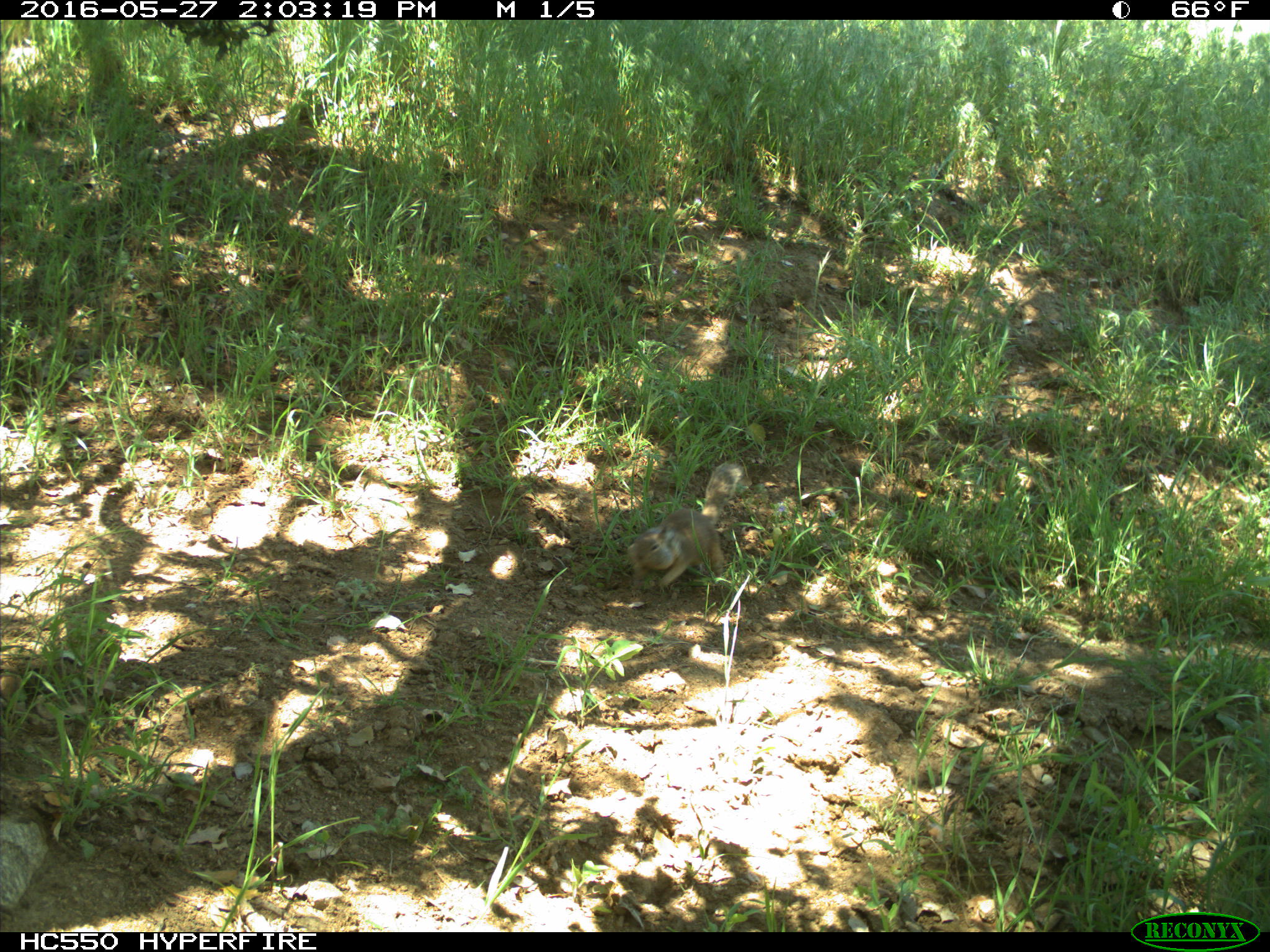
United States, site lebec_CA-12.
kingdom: Animalia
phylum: Chordata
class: Mammalia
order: Rodentia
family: Sciuridae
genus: Otospermophilus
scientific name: Otospermophilus beecheyi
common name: california ground squirrel